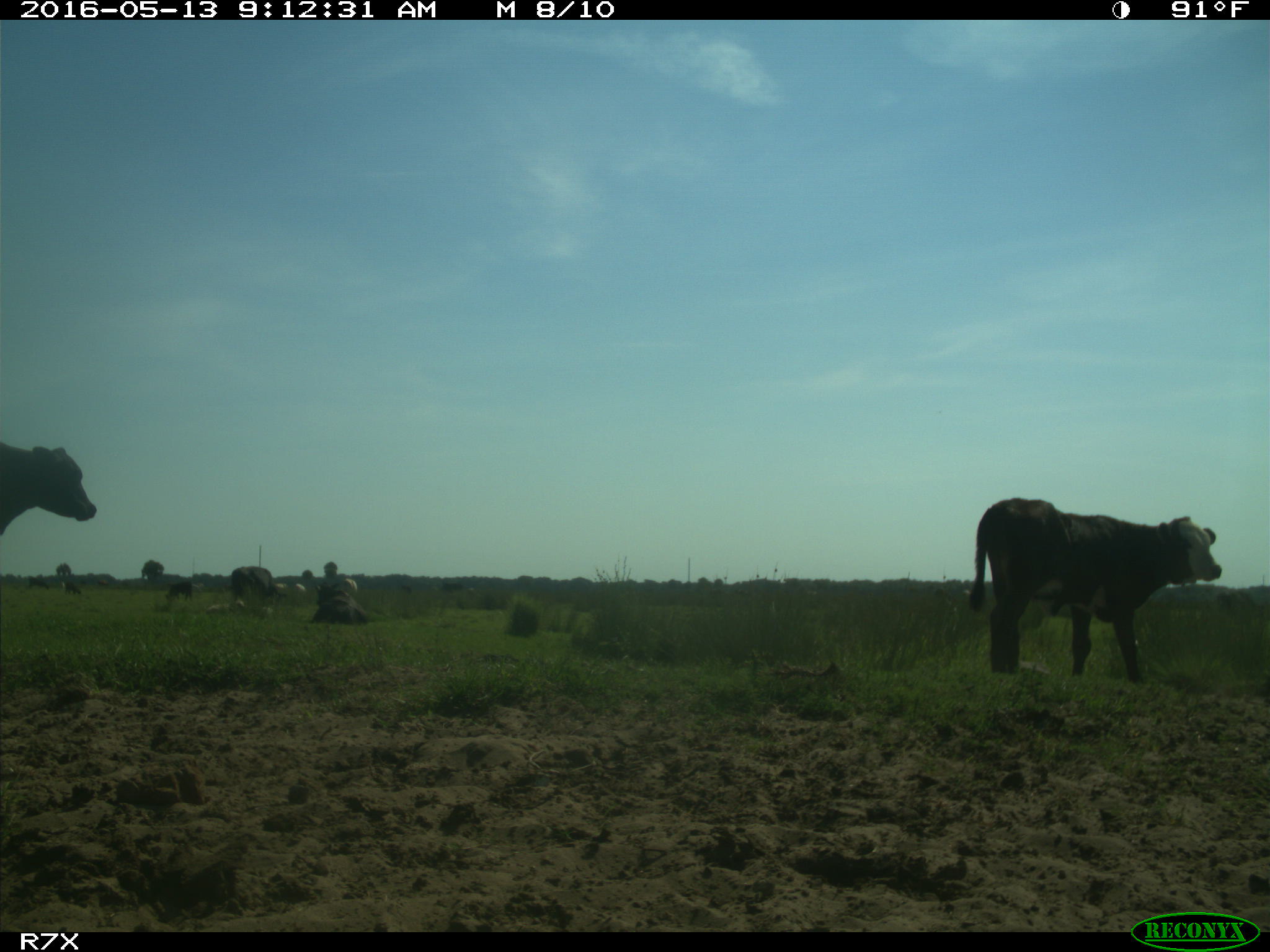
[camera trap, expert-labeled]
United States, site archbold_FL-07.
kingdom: Animalia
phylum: Chordata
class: Mammalia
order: Artiodactyla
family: Bovidae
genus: Bos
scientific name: Bos taurus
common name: domestic cow